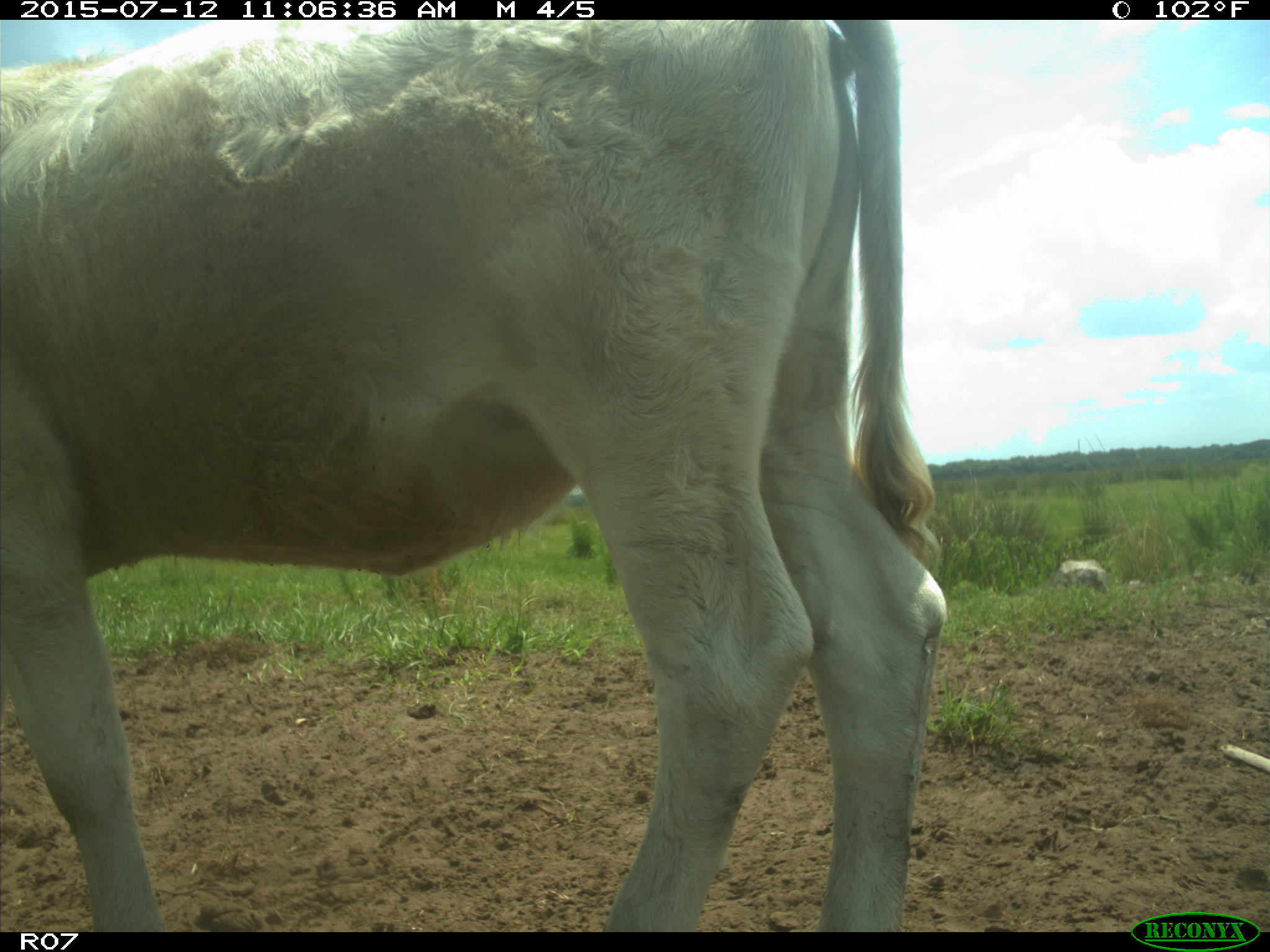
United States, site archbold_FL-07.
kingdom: Animalia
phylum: Chordata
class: Mammalia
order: Artiodactyla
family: Bovidae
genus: Bos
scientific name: Bos taurus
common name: domestic cow